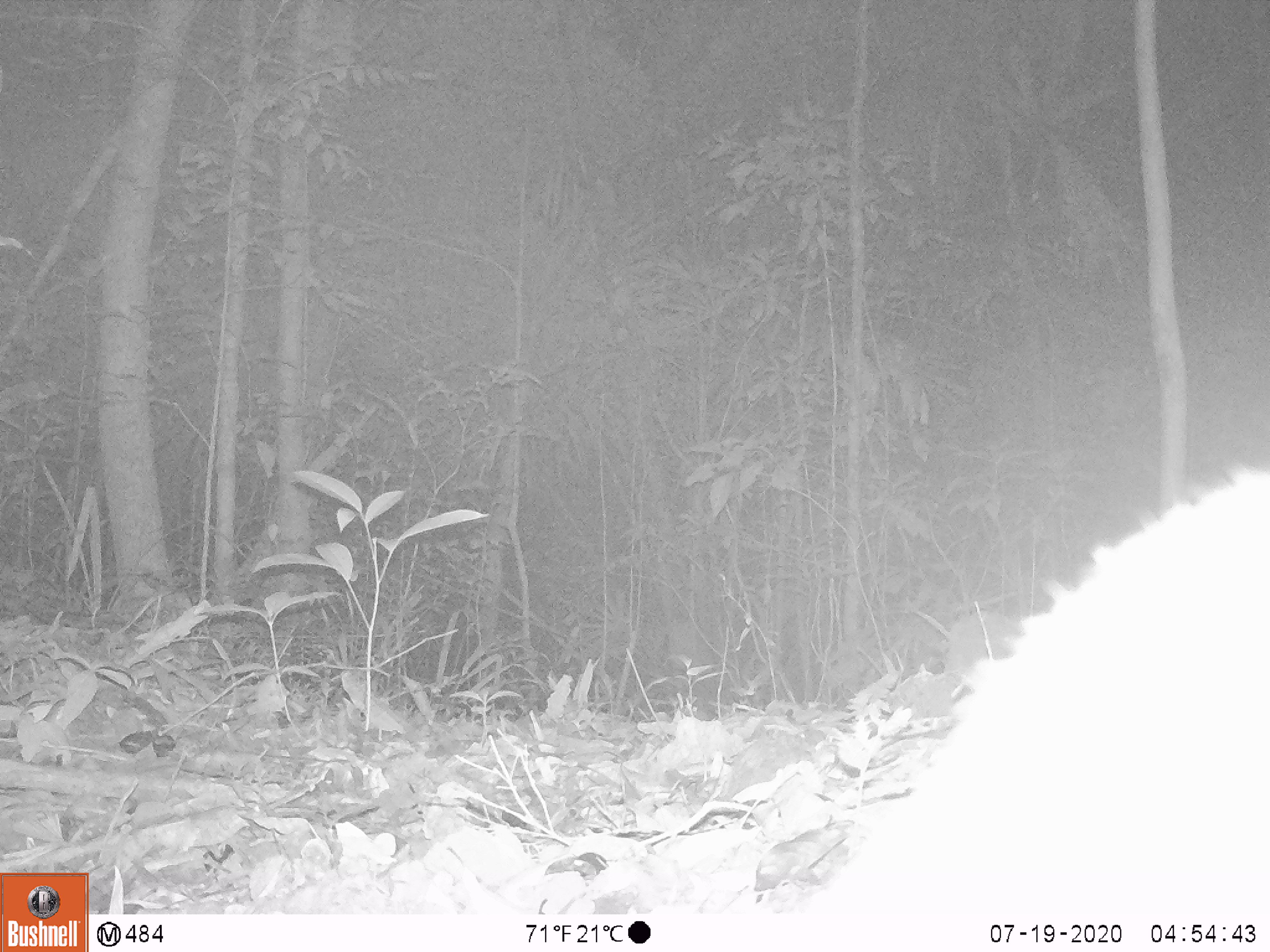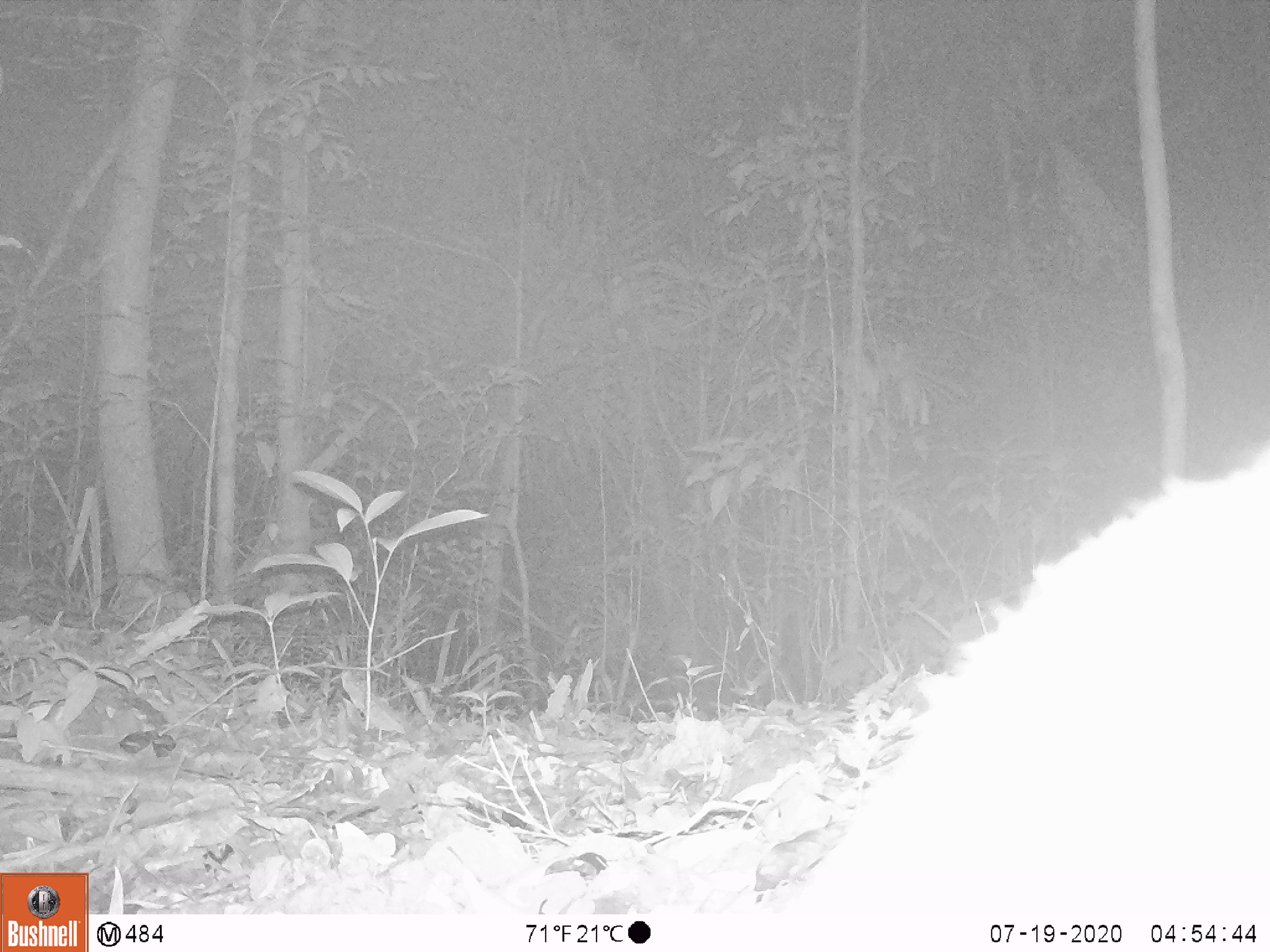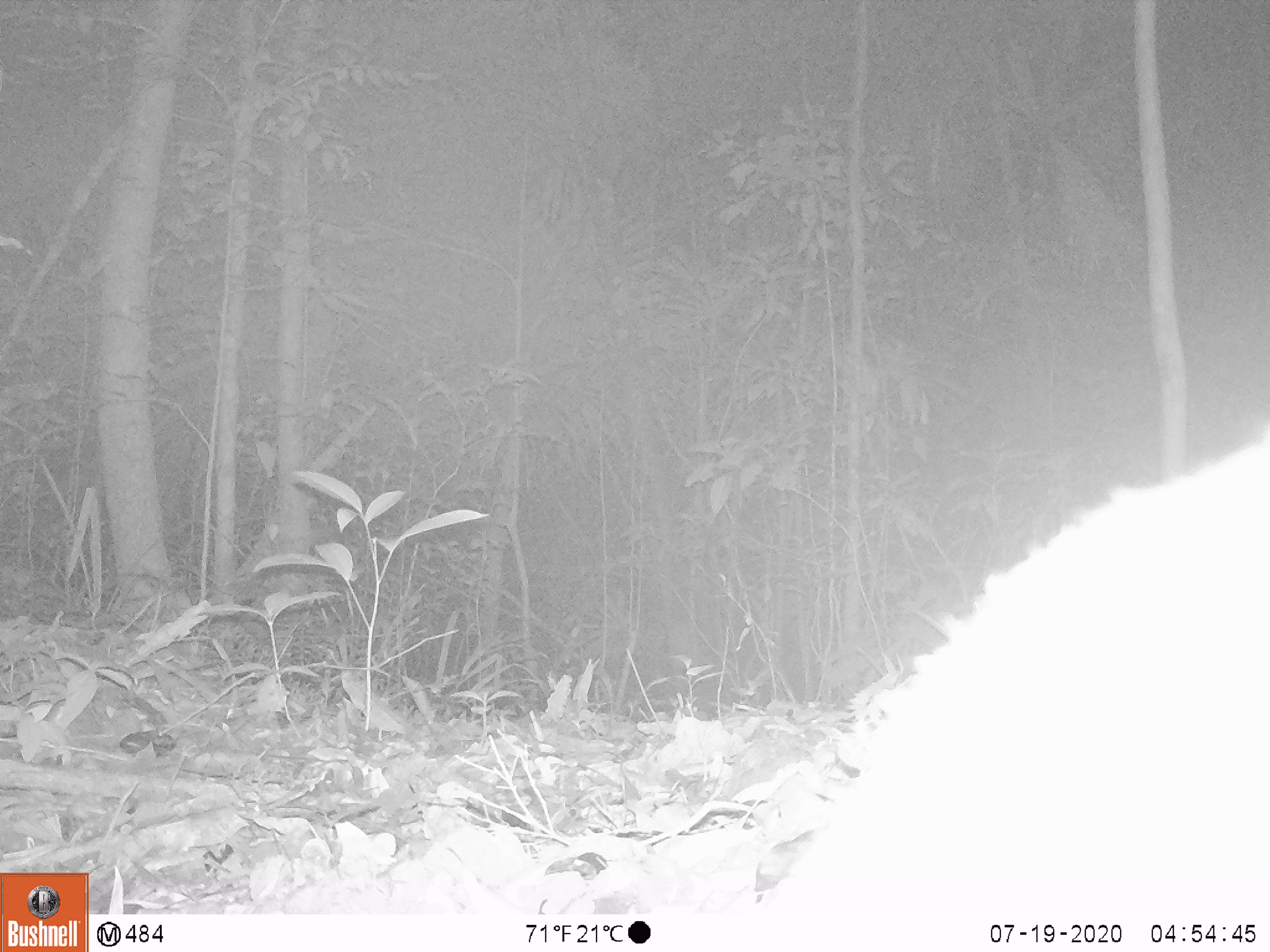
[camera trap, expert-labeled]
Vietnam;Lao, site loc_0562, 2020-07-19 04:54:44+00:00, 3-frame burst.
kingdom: Animalia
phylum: Chordata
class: Mammalia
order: Carnivora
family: Viverridae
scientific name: Paradoxurinae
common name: palm civet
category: unidentified palm civet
Unidentified palm civet (palm civet) (Paradoxurinae). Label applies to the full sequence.